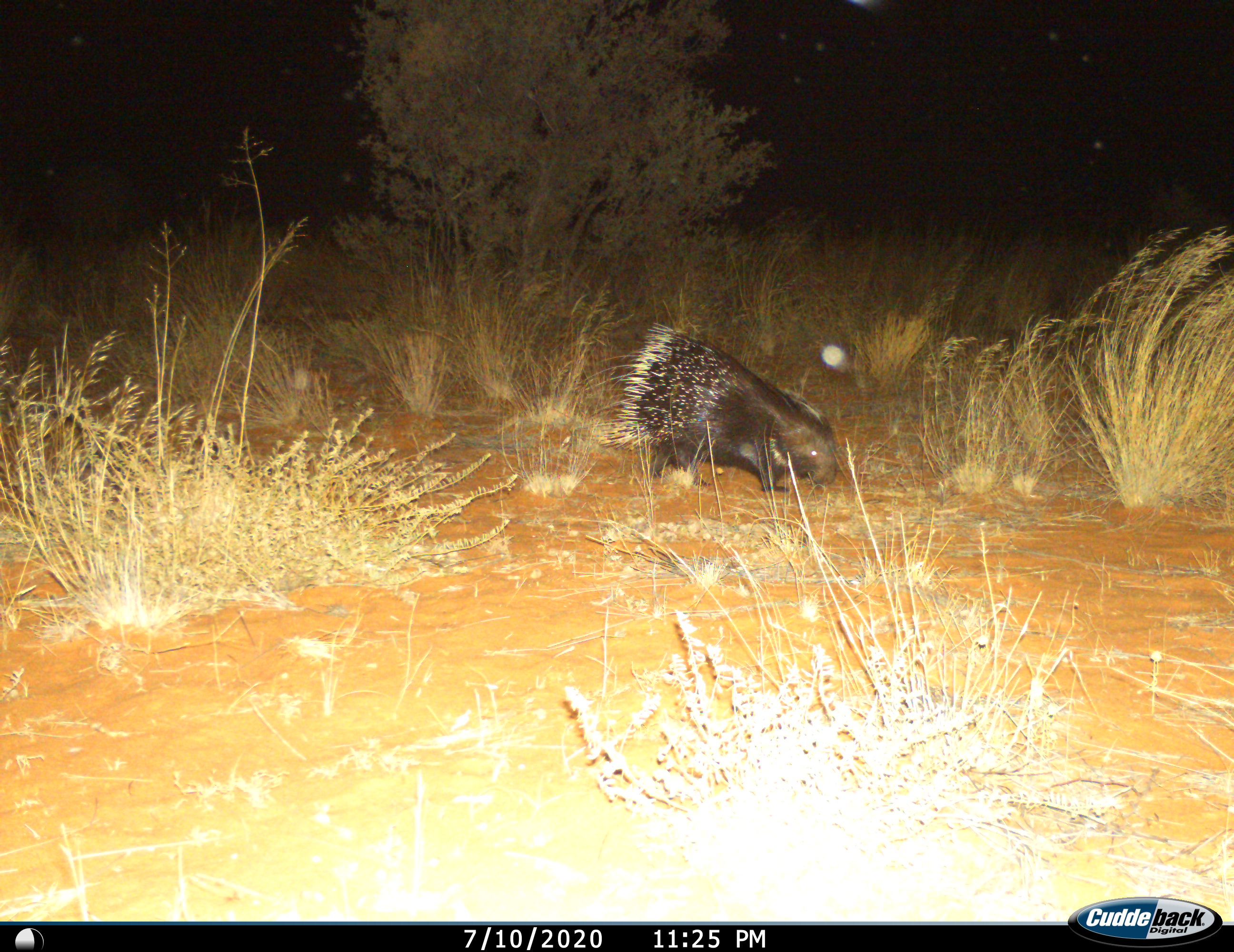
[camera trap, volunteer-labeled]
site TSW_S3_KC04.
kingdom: Animalia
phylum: Chordata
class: Mammalia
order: Rodentia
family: Hystricidae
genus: Hystrix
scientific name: Hystrix cristata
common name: crested porcupine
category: porcupine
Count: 1.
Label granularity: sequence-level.